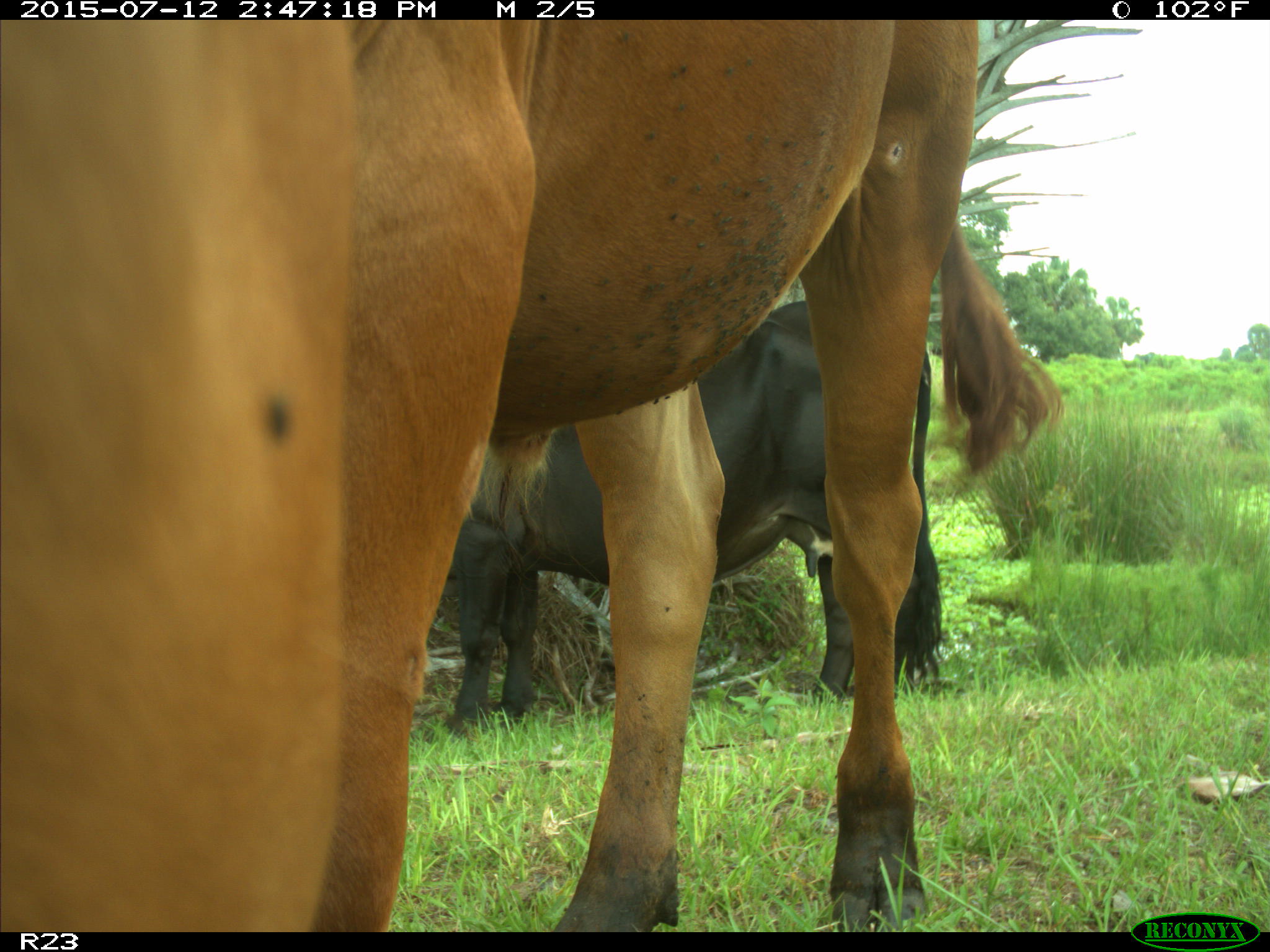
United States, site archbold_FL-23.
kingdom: Animalia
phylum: Chordata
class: Mammalia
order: Artiodactyla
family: Bovidae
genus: Bos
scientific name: Bos taurus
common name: domestic cow